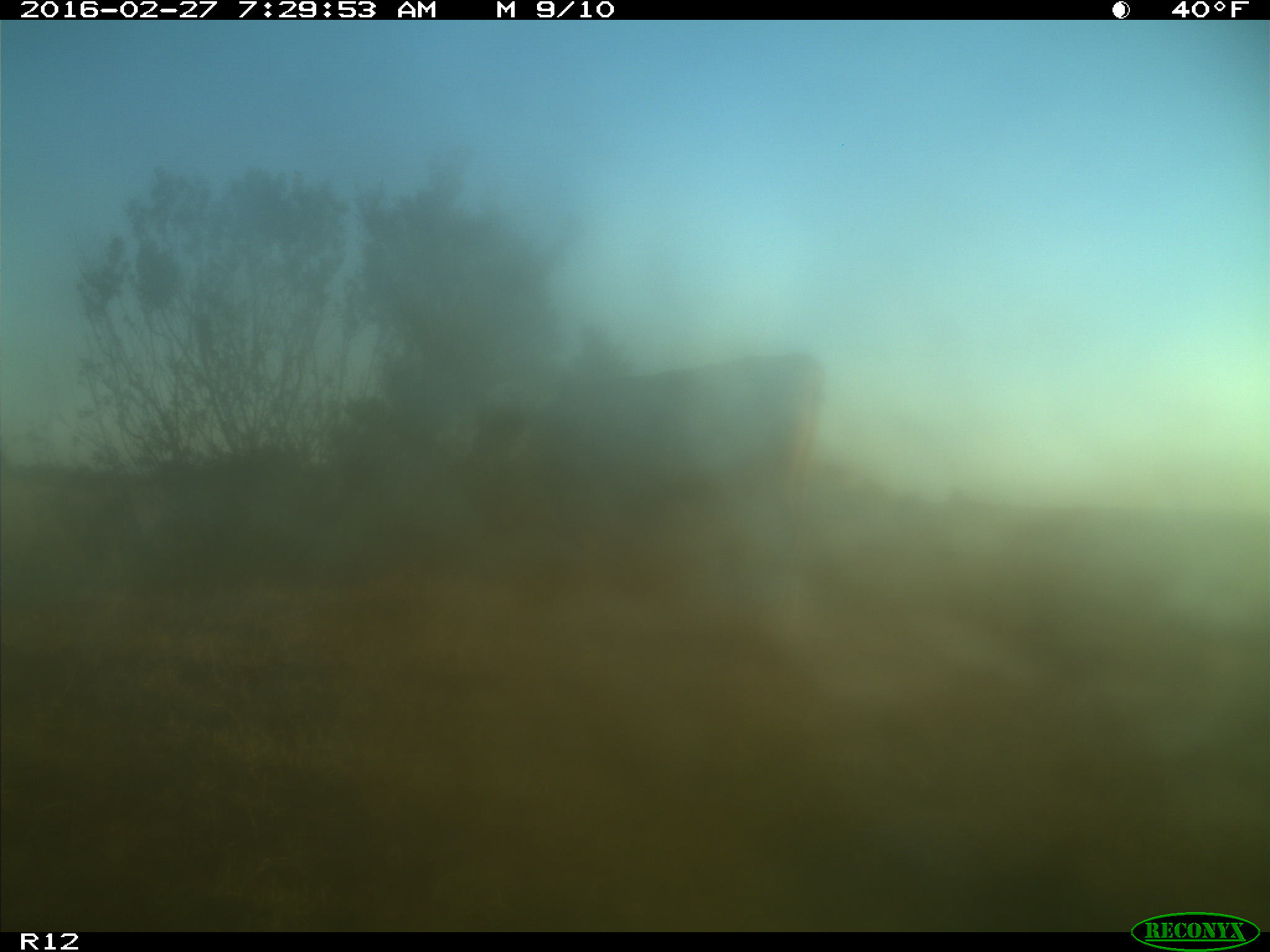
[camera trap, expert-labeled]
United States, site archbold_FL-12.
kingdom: Animalia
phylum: Chordata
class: Mammalia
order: Artiodactyla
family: Bovidae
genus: Bos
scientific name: Bos taurus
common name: domestic cow